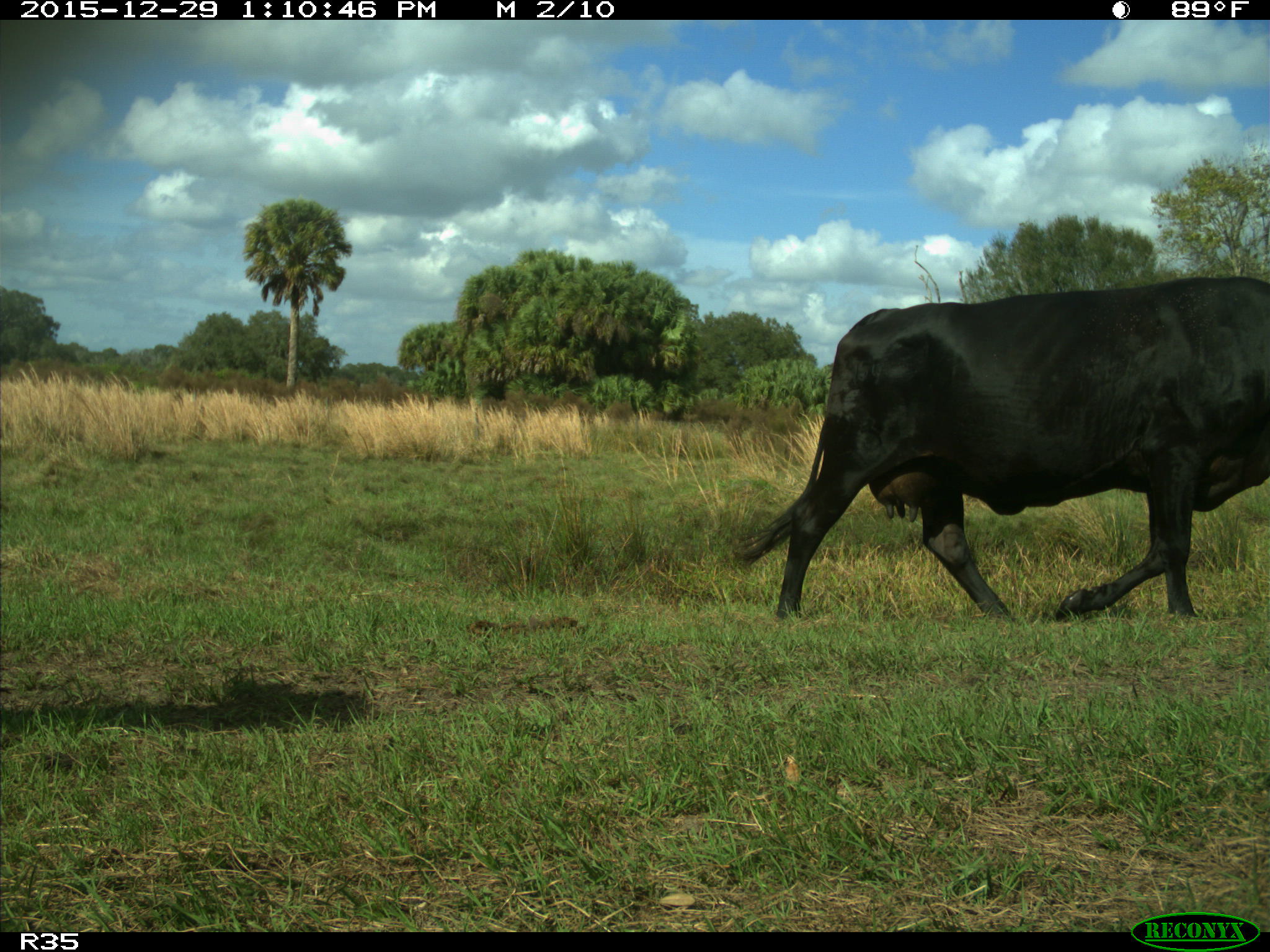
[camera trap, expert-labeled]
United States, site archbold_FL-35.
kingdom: Animalia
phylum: Chordata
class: Mammalia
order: Artiodactyla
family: Bovidae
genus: Bos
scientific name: Bos taurus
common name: domestic cow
Bos taurus (domestic cow).